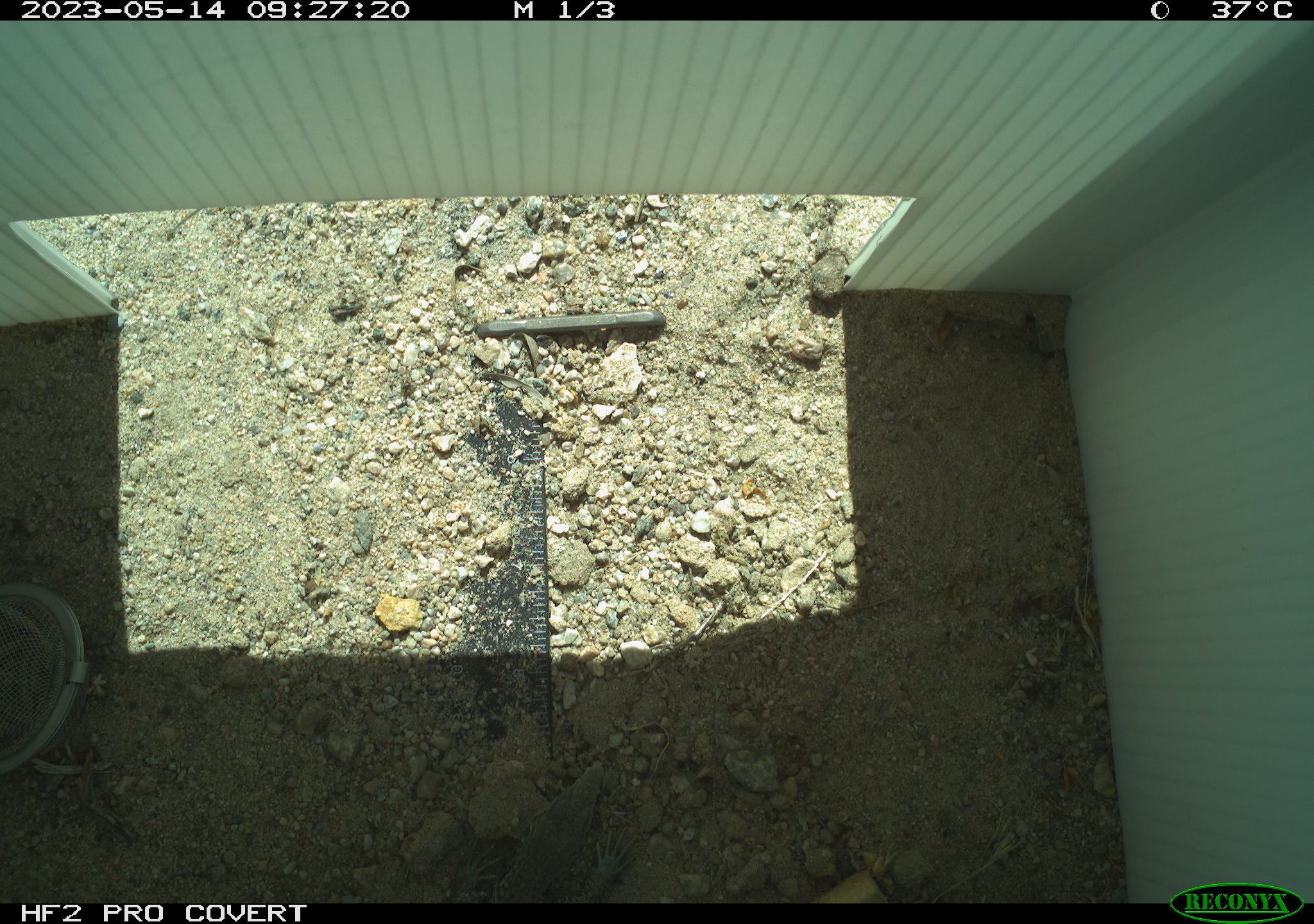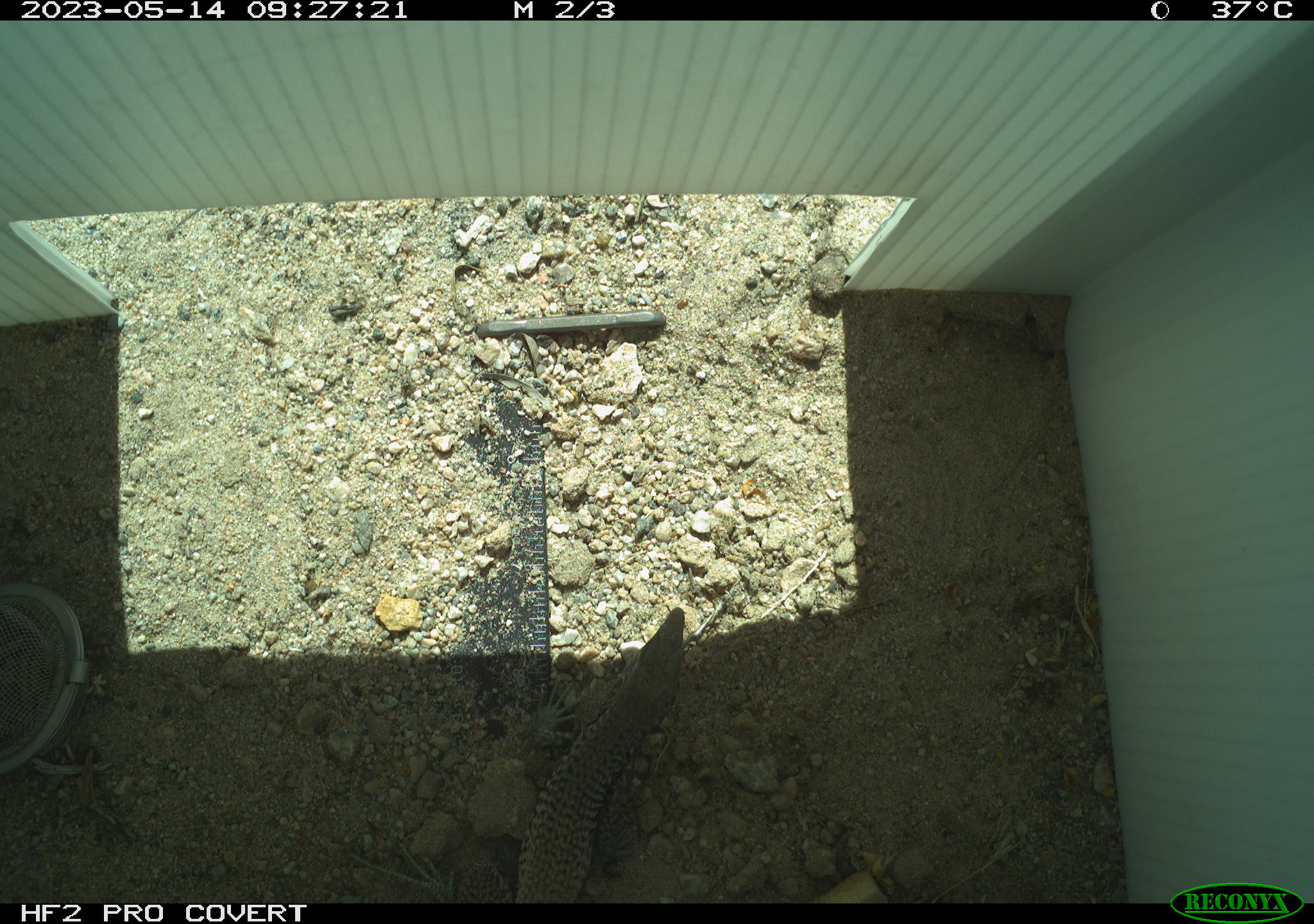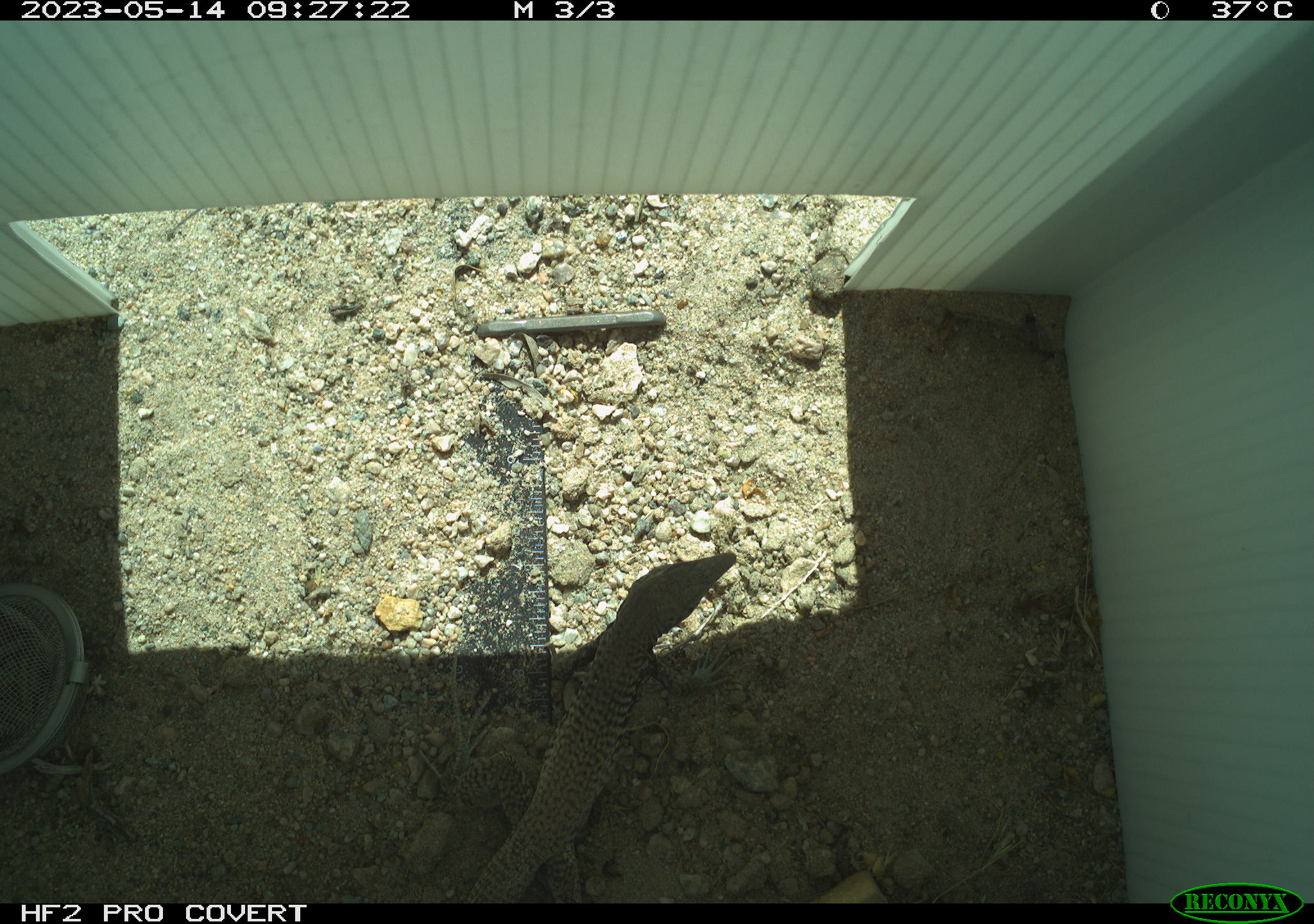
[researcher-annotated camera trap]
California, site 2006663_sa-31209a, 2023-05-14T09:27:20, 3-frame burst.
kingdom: Animalia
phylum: Chordata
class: Reptilia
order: Squamata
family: Teiidae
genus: Aspidoscelis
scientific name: Aspidoscelis tigris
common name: western whiptail